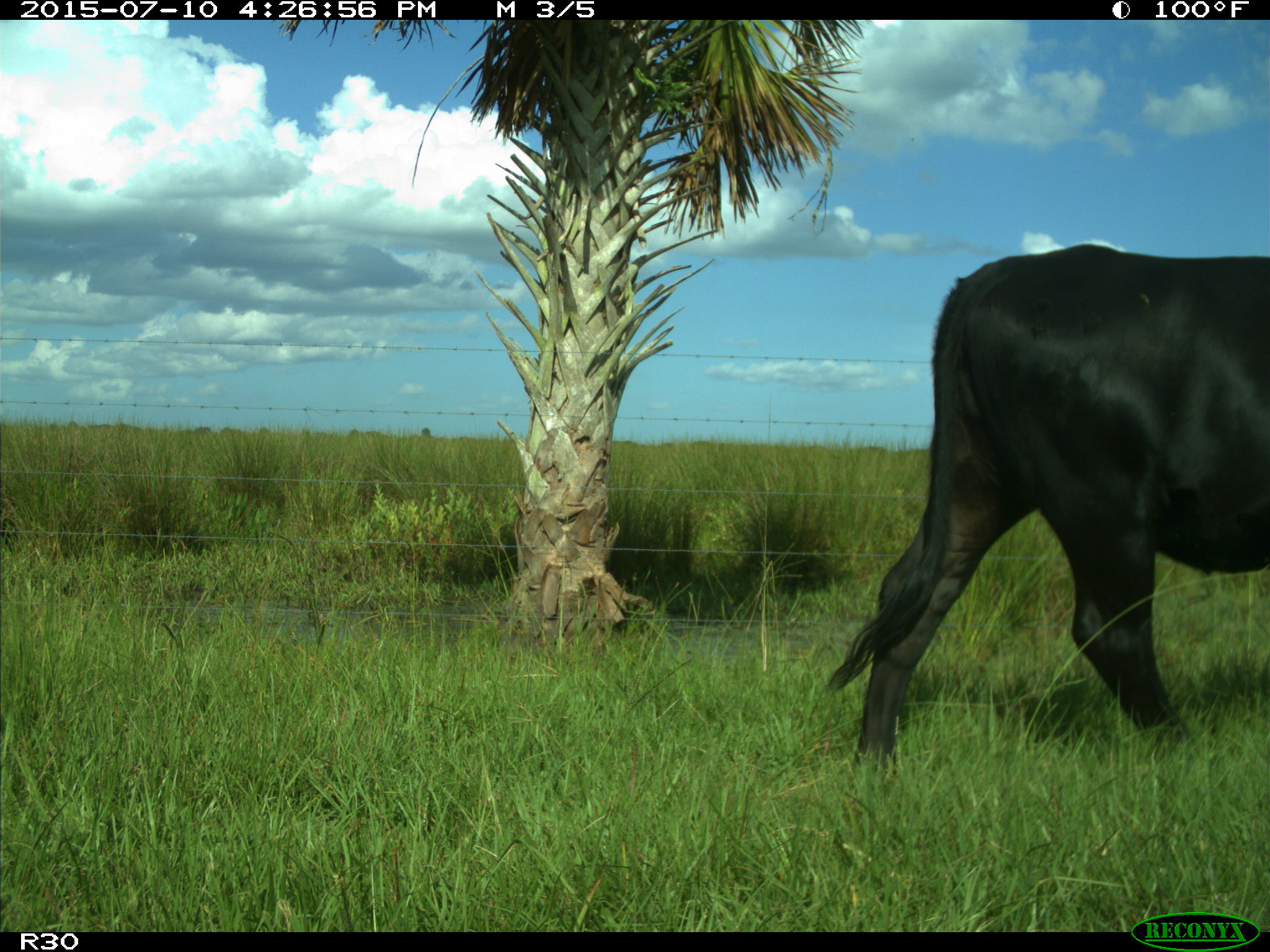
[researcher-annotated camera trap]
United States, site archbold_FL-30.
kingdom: Animalia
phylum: Chordata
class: Mammalia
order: Artiodactyla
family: Bovidae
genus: Bos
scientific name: Bos taurus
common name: domestic cow